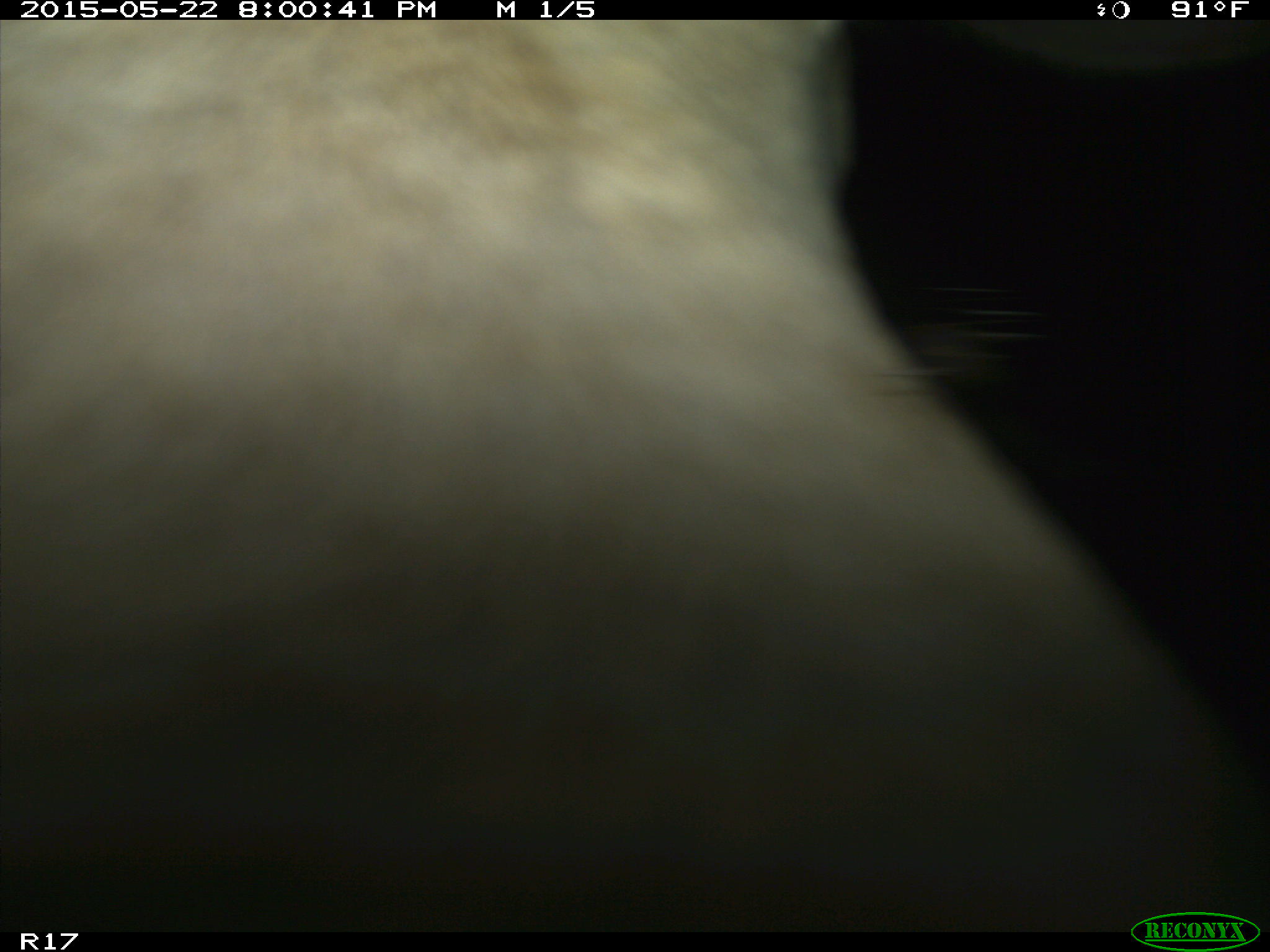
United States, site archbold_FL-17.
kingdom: Animalia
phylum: Chordata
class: Mammalia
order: Artiodactyla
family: Bovidae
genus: Bos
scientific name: Bos taurus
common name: domestic cow